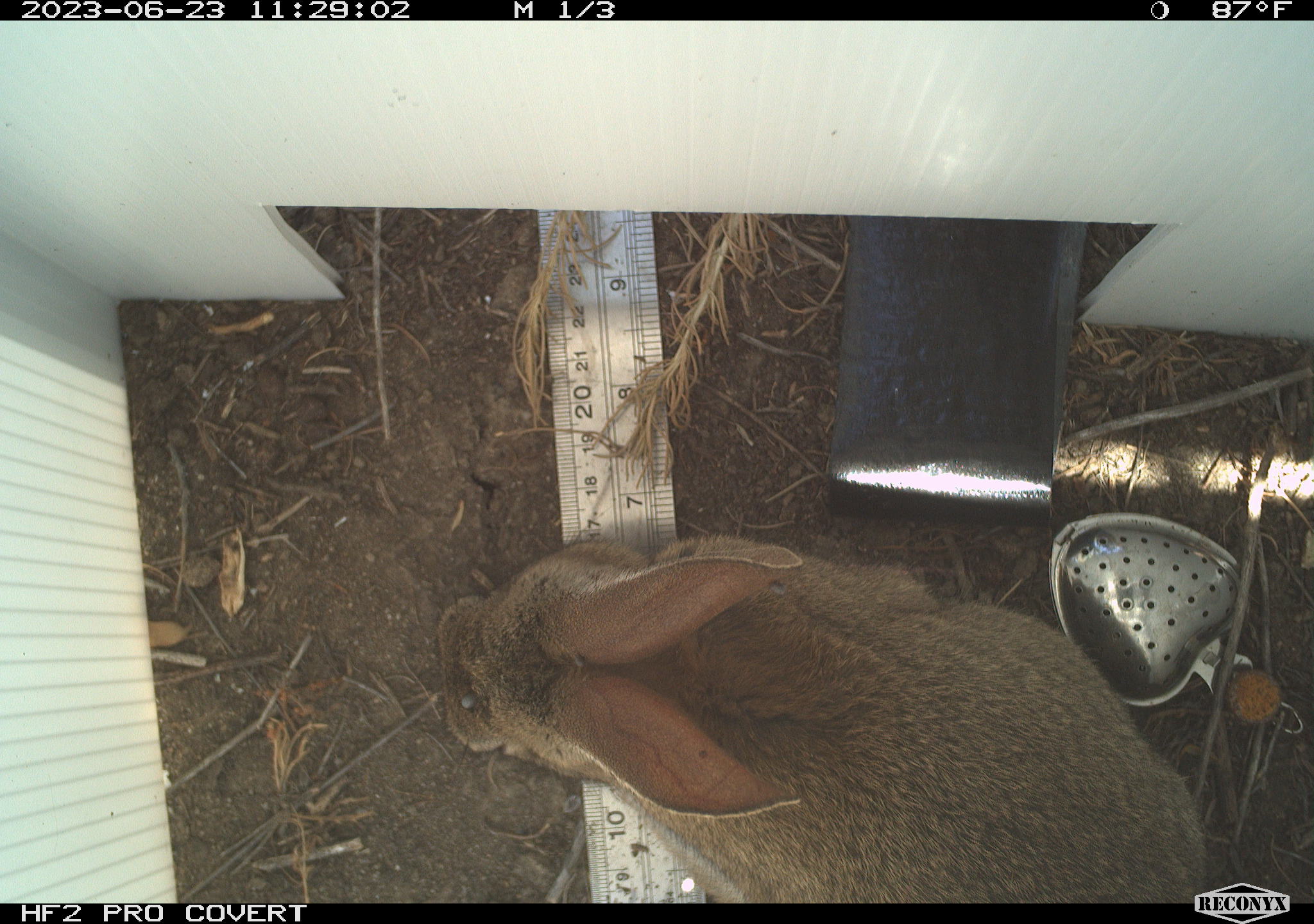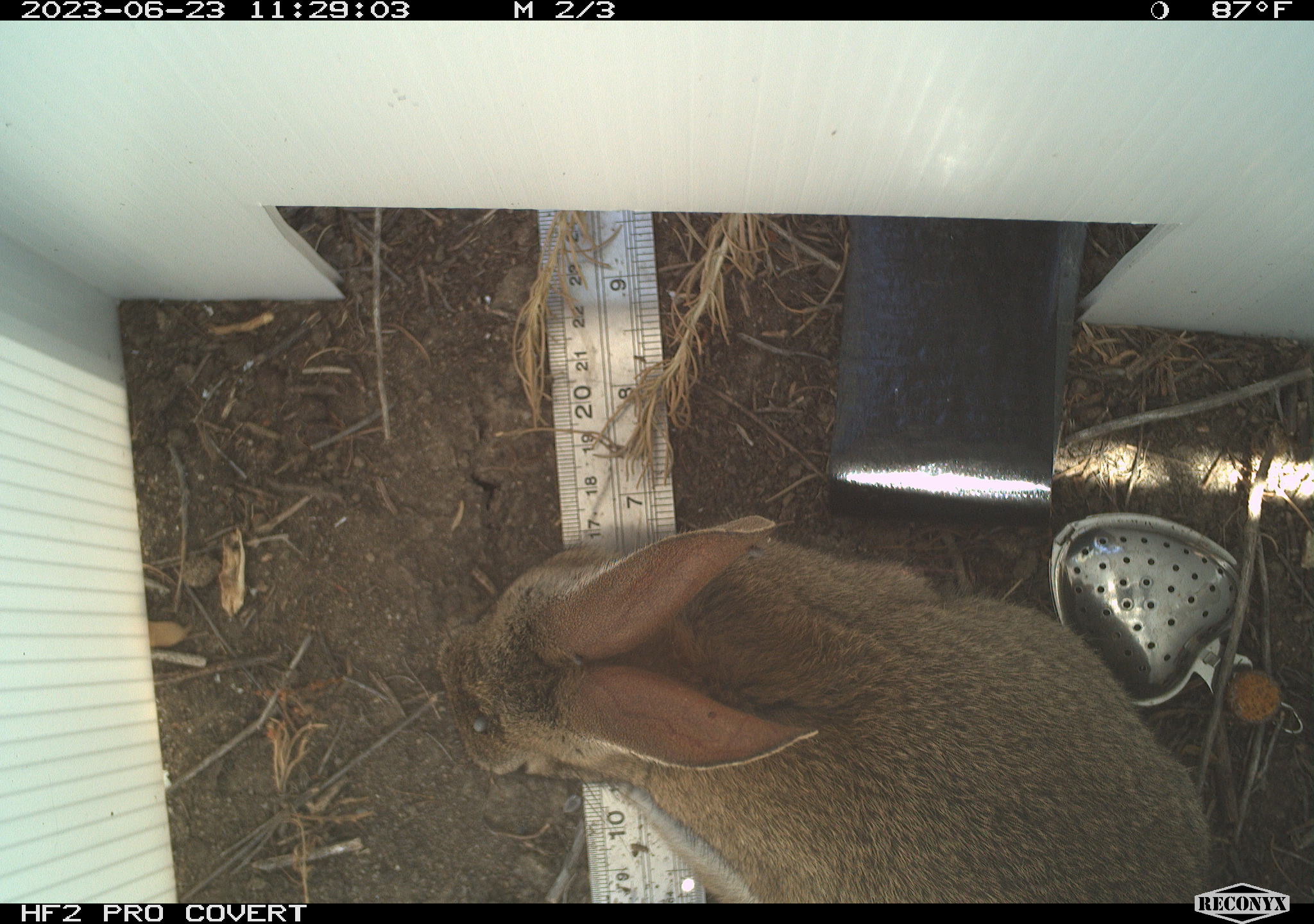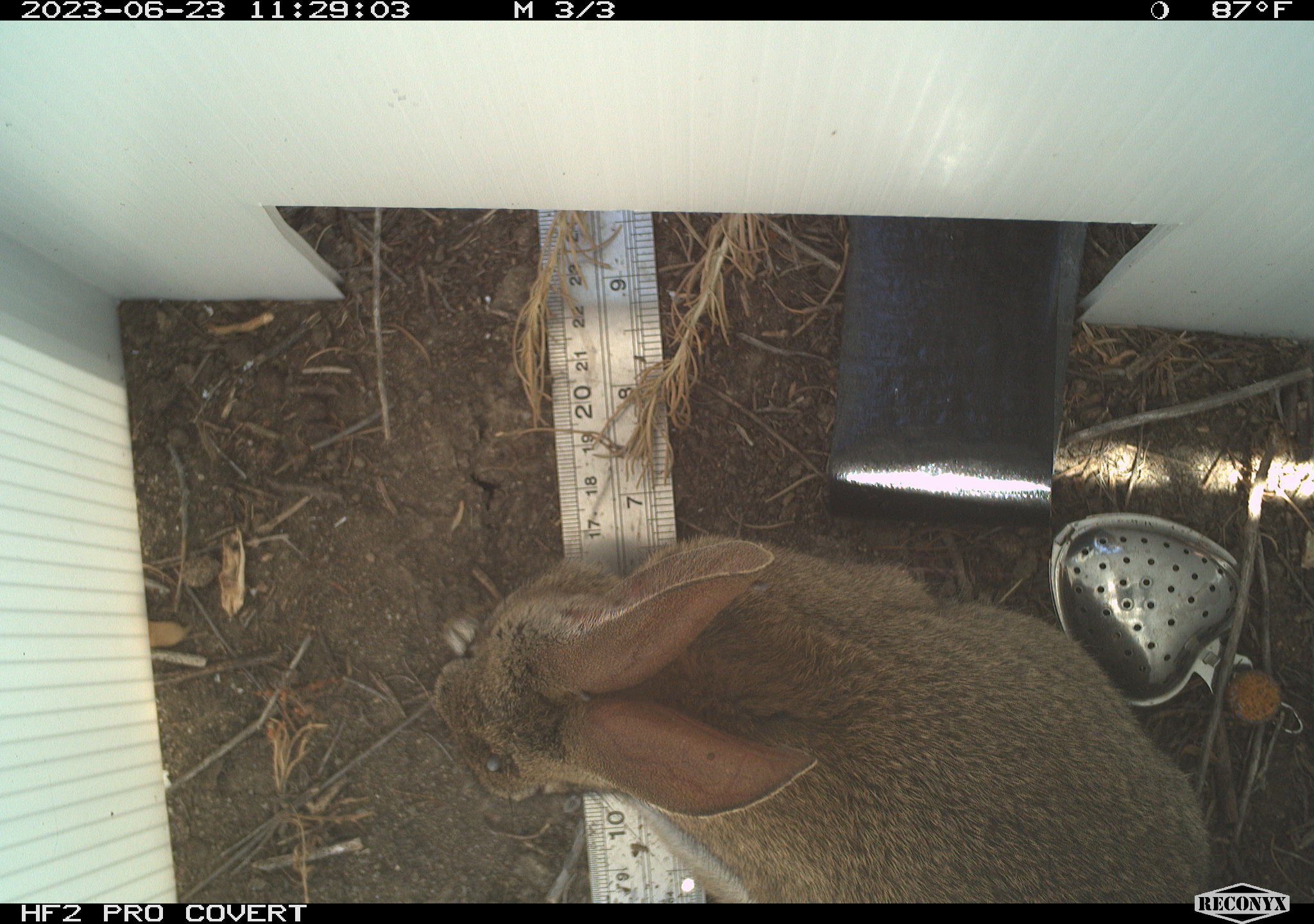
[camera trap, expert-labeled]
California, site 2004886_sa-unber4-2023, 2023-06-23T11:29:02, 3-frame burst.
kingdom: Animalia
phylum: Chordata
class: Mammalia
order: Lagomorpha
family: Leporidae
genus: Sylvilagus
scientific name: Sylvilagus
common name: cottontail rabbits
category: sylvilagus species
Sylvilagus species (cottontail rabbits) (Sylvilagus).